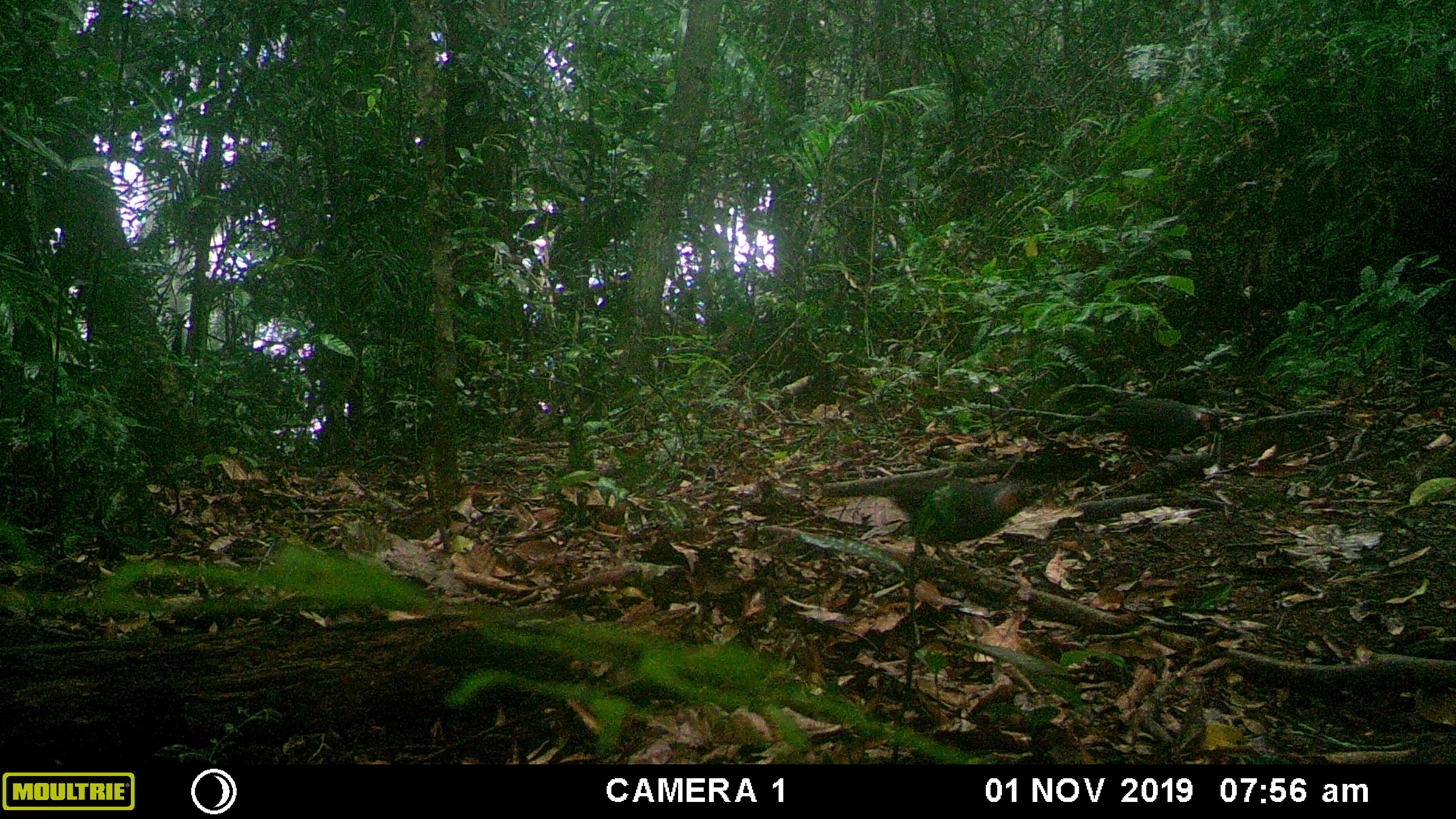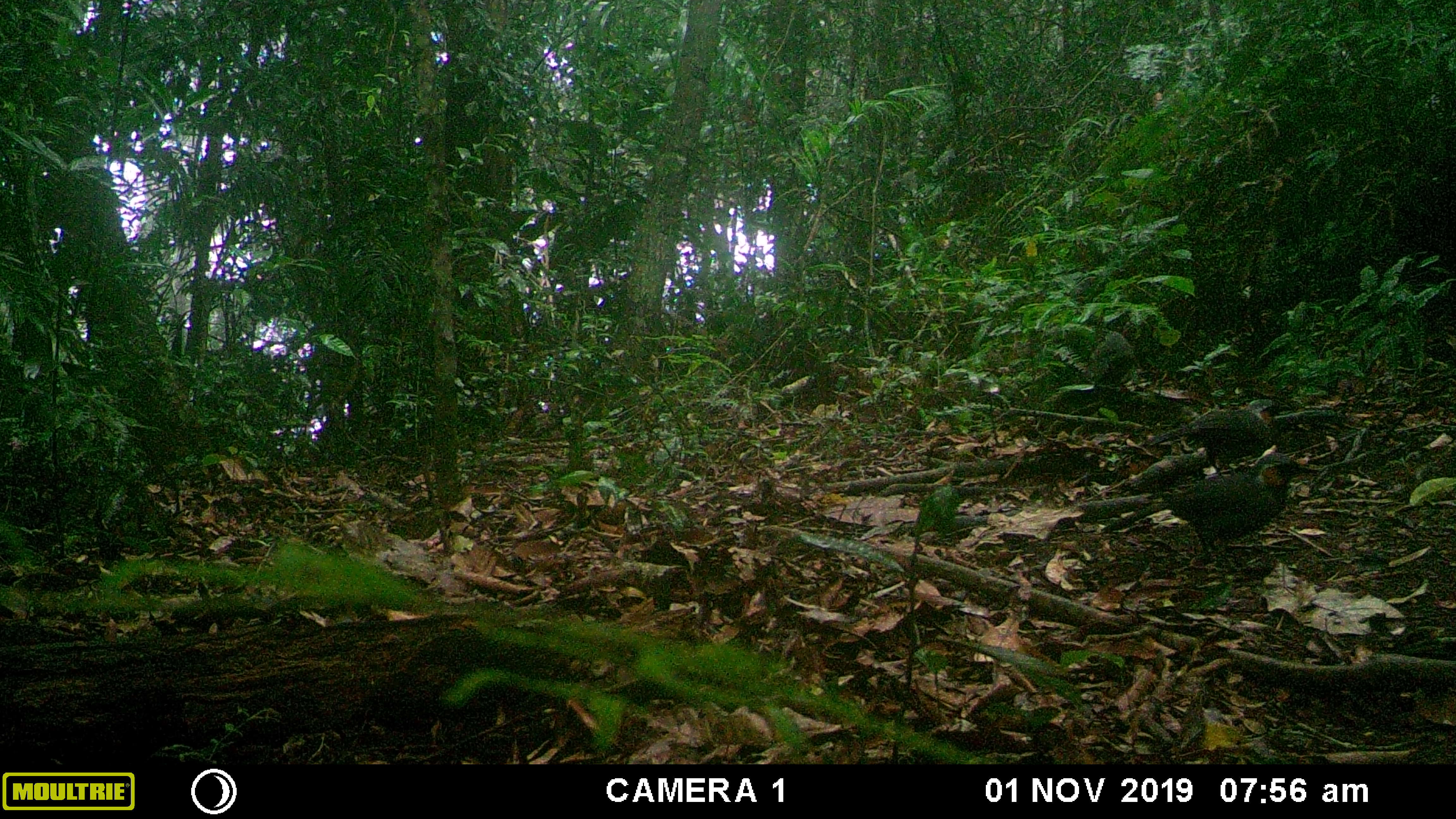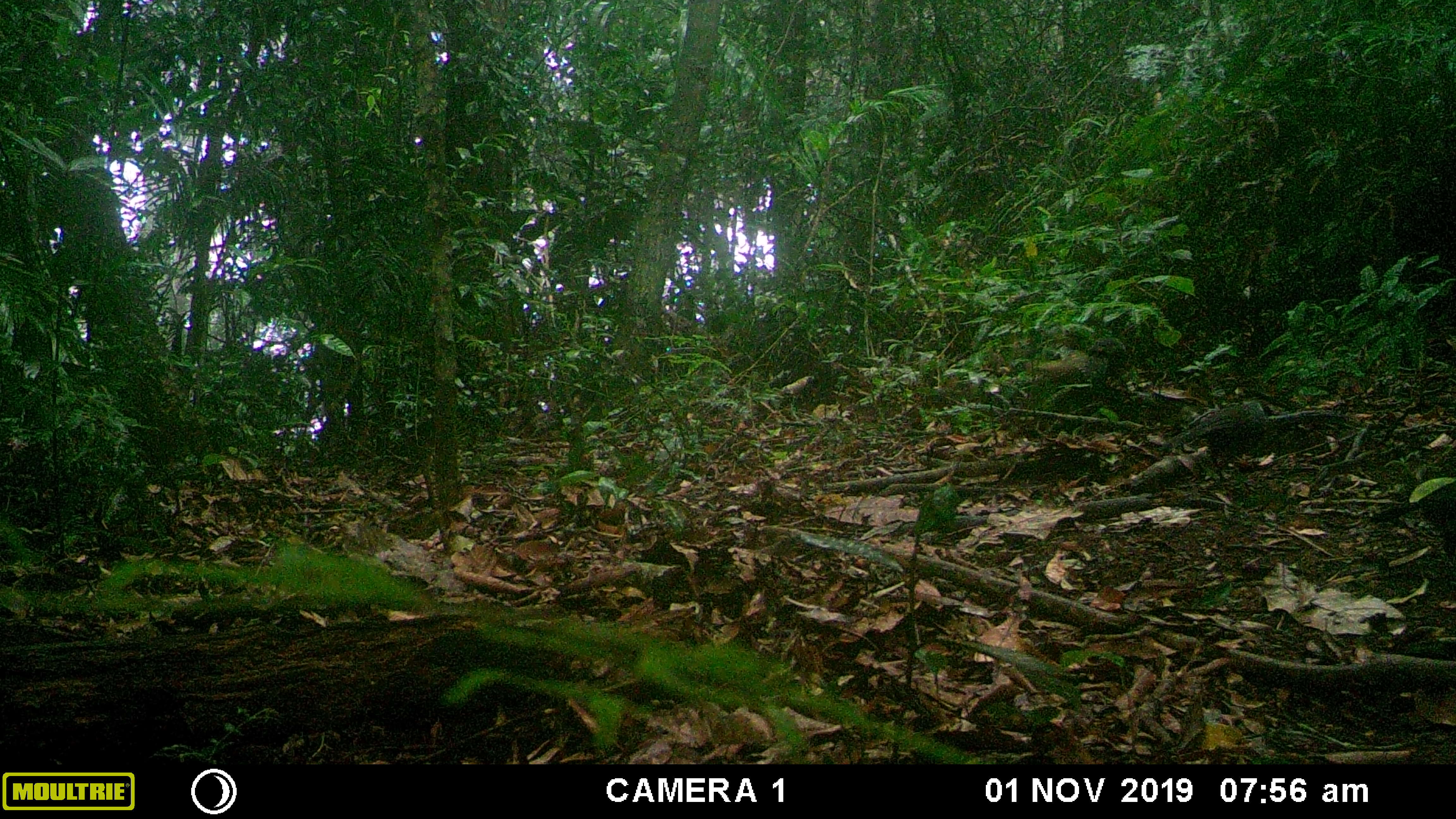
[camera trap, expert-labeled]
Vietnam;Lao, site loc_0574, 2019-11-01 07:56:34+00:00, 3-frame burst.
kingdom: Animalia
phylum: Chordata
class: Aves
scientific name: Aves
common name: bird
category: unidentified bird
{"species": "unidentified bird (bird) (Aves)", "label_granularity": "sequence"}